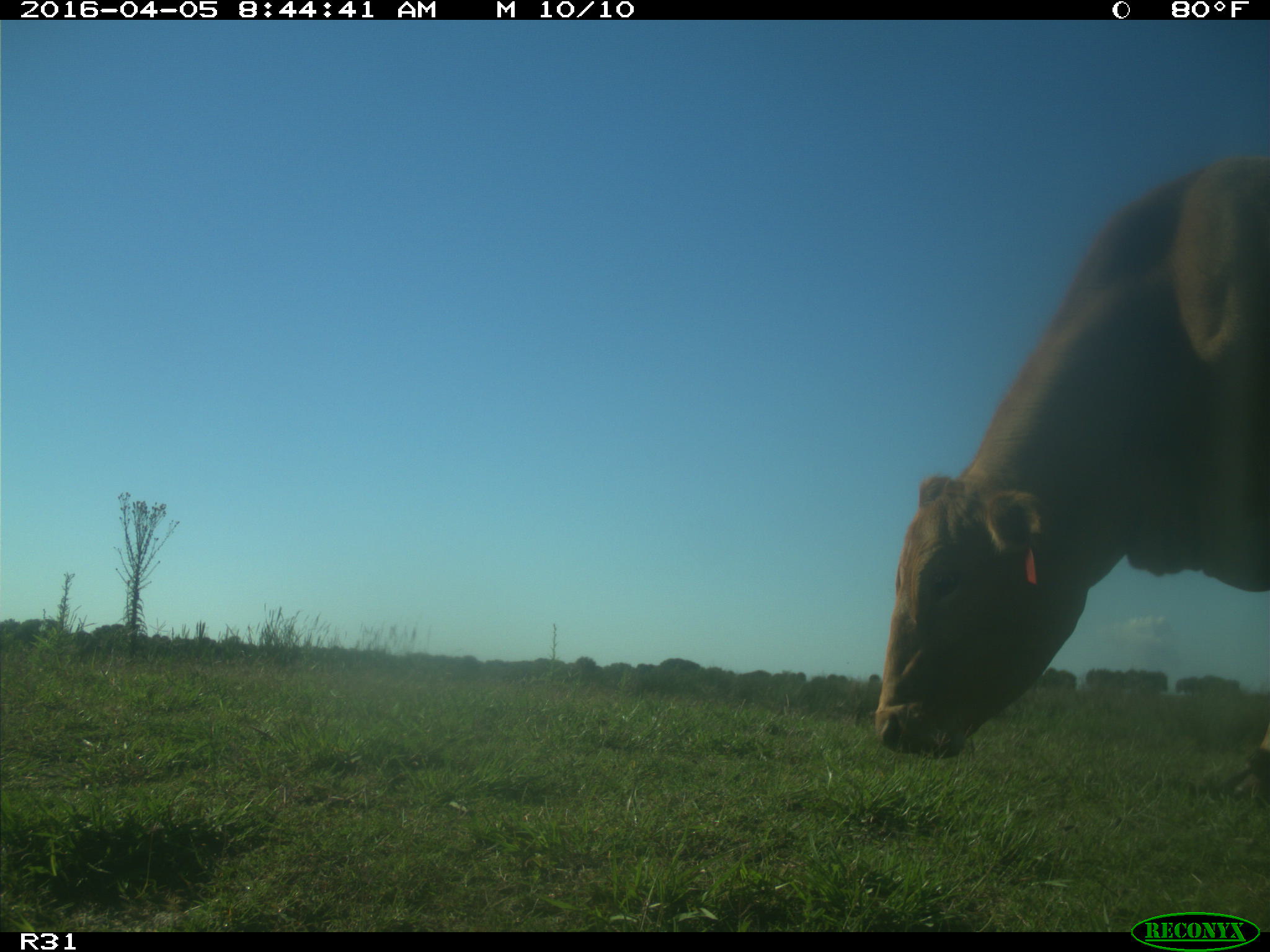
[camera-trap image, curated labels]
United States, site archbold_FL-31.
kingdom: Animalia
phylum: Chordata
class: Mammalia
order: Artiodactyla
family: Bovidae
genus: Bos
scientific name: Bos taurus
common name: domestic cow